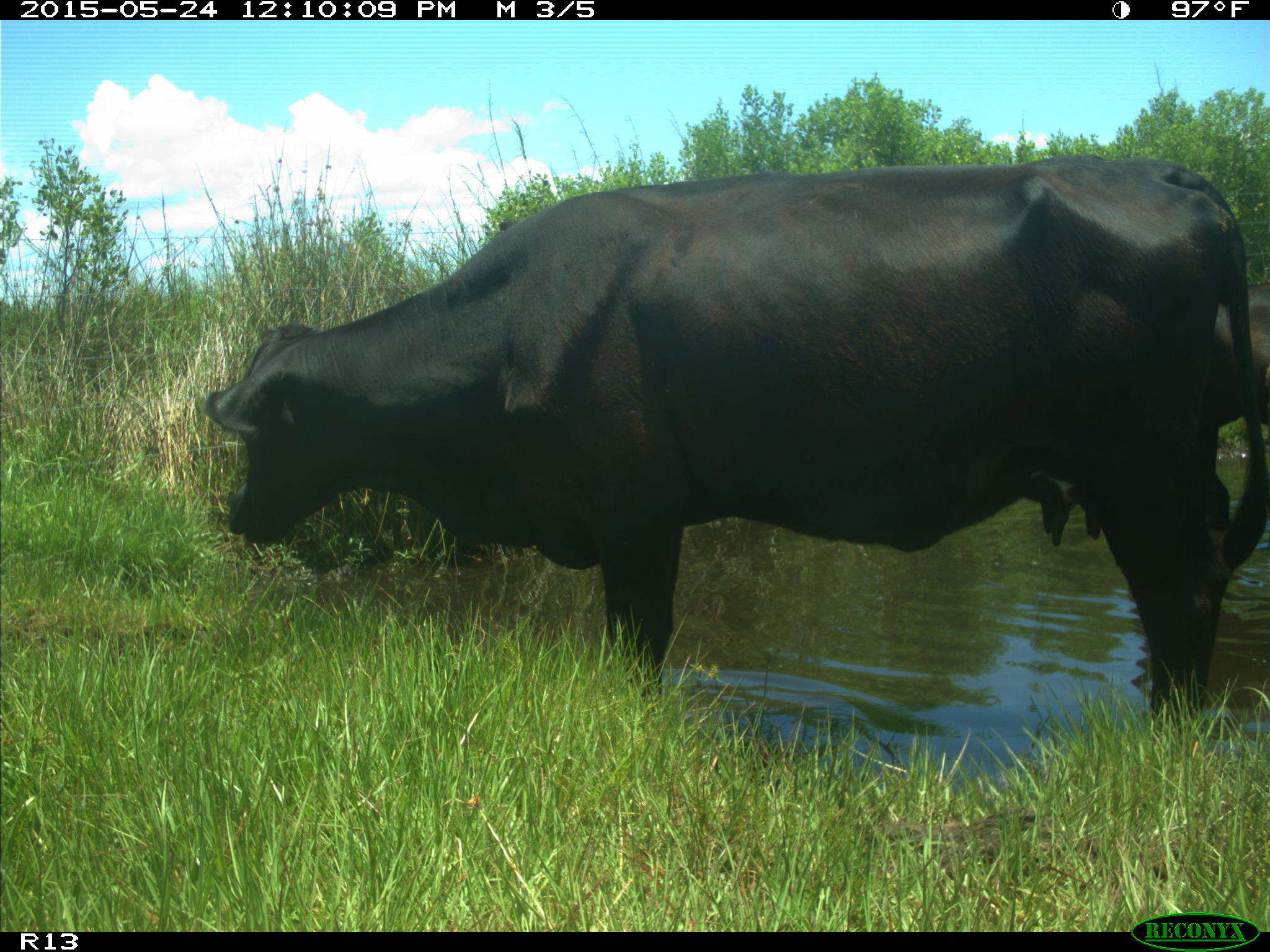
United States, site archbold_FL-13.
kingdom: Animalia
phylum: Chordata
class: Mammalia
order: Artiodactyla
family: Bovidae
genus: Bos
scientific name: Bos taurus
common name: domestic cow